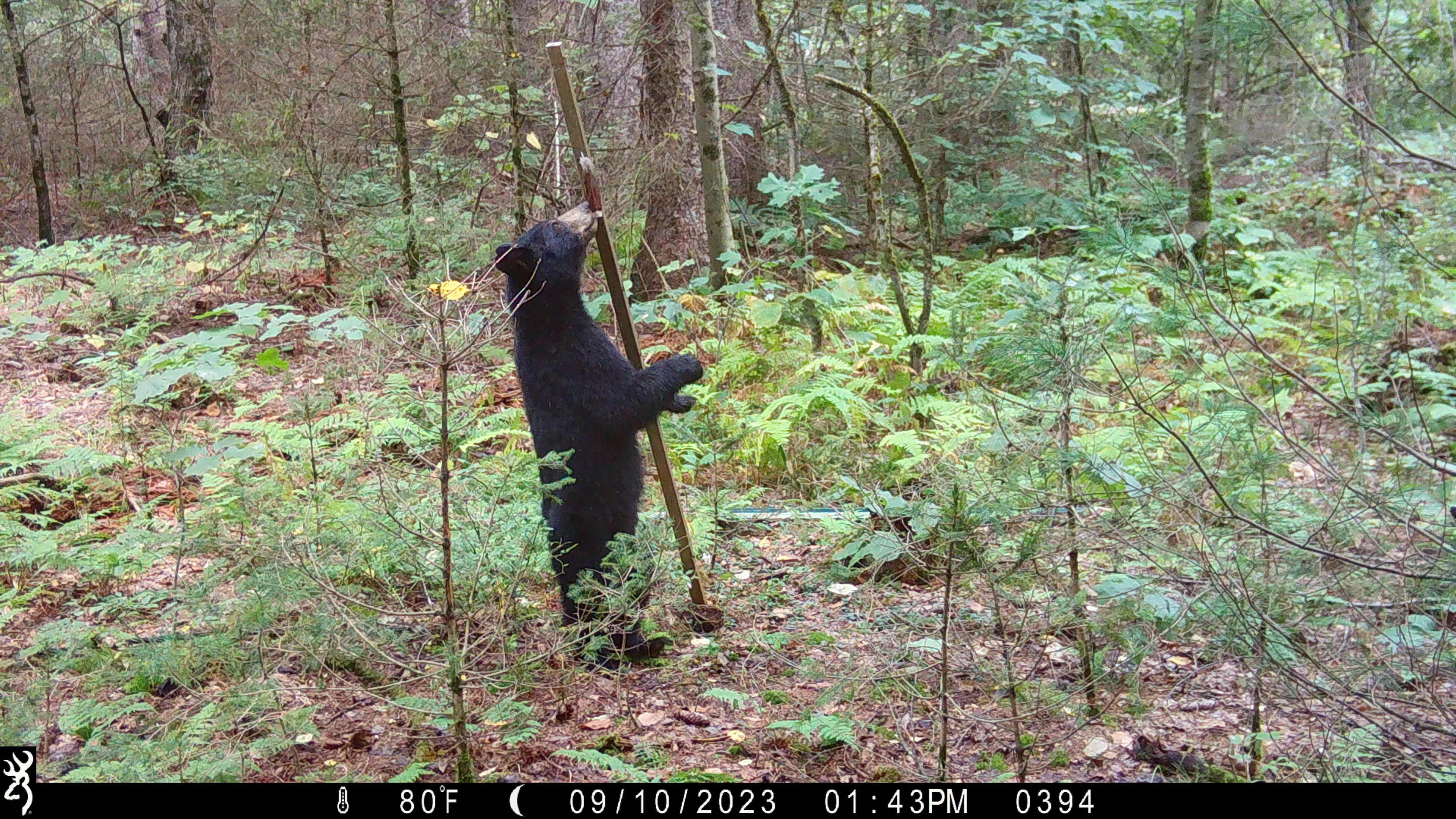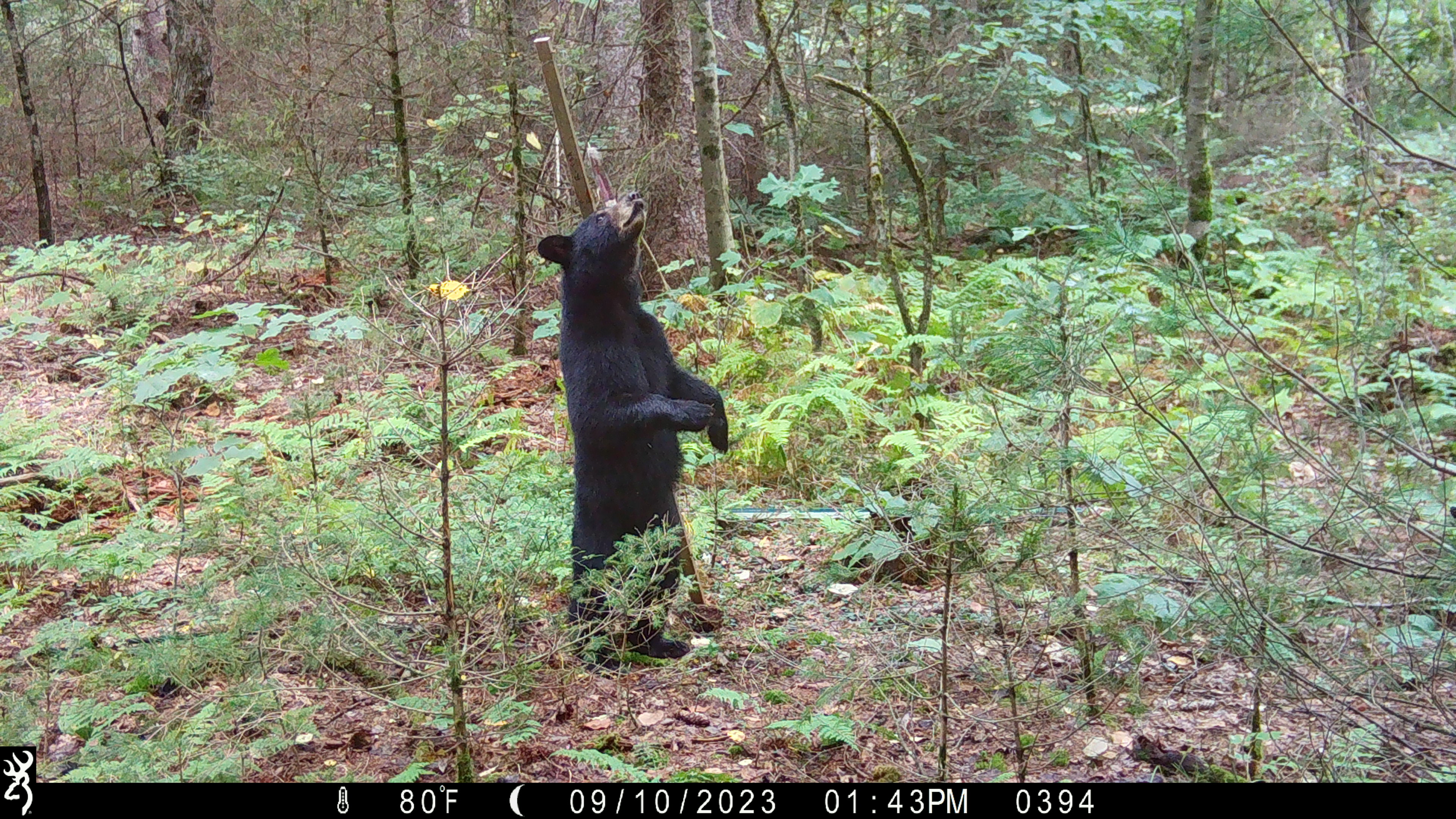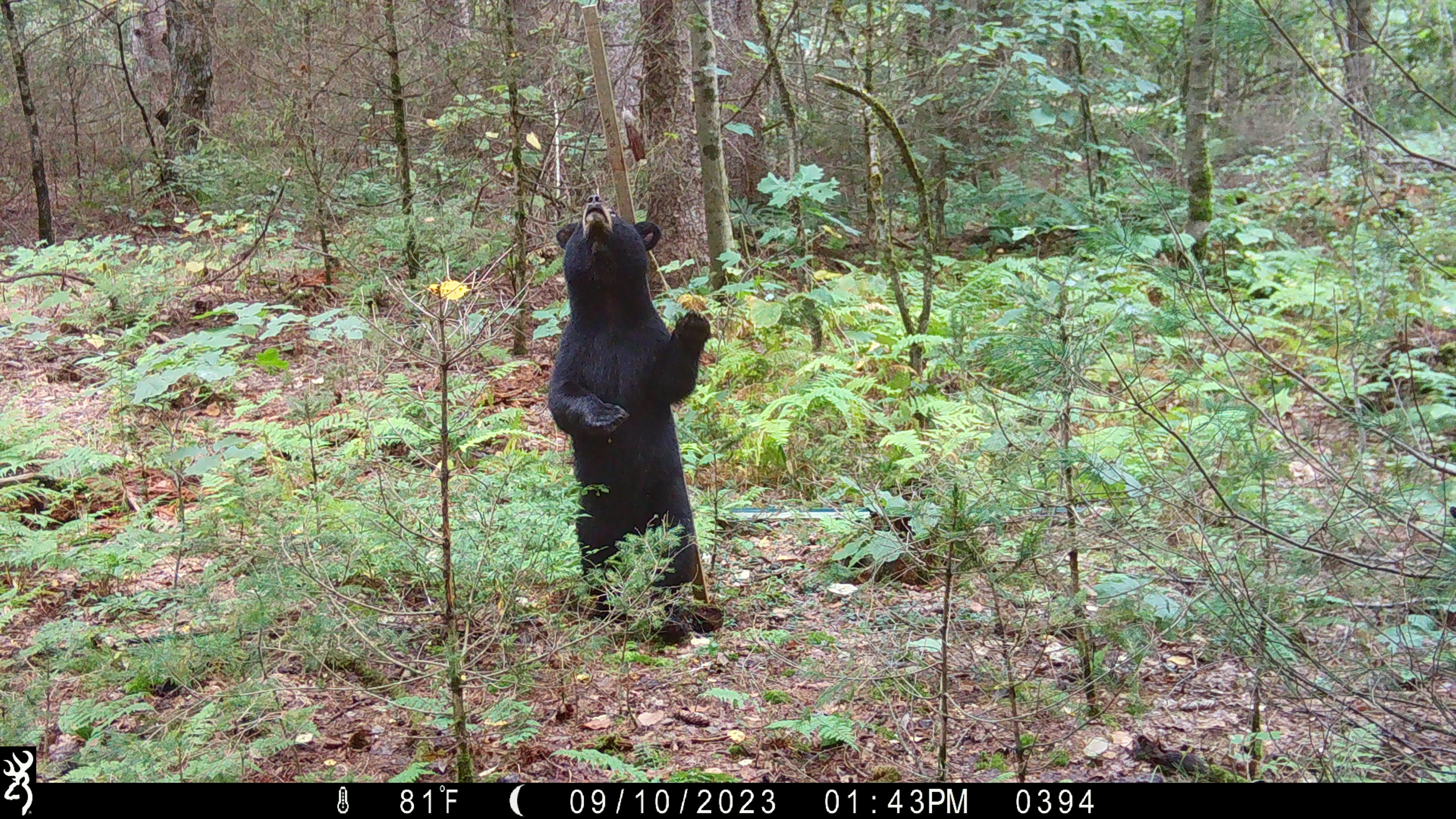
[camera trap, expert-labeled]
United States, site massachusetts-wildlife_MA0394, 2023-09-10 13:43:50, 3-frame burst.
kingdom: Animalia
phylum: Chordata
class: Mammalia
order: Carnivora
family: Ursidae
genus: Ursus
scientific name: Ursus americanus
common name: black bear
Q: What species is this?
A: Black bear (Ursus americanus).